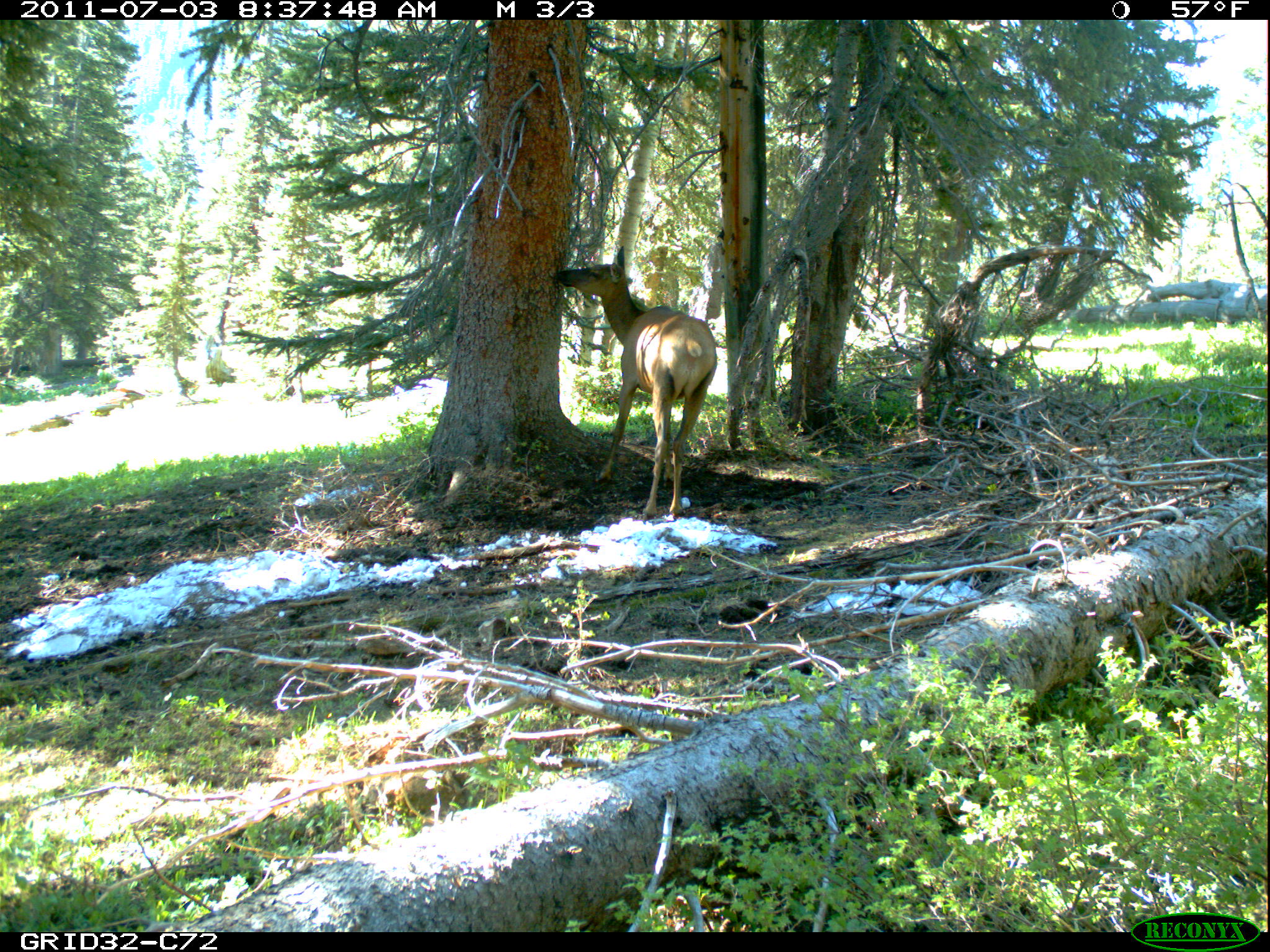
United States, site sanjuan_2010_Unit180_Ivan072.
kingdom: Animalia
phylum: Chordata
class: Mammalia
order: Artiodactyla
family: Cervidae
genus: Cervus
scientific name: Cervus elaphus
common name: red deer